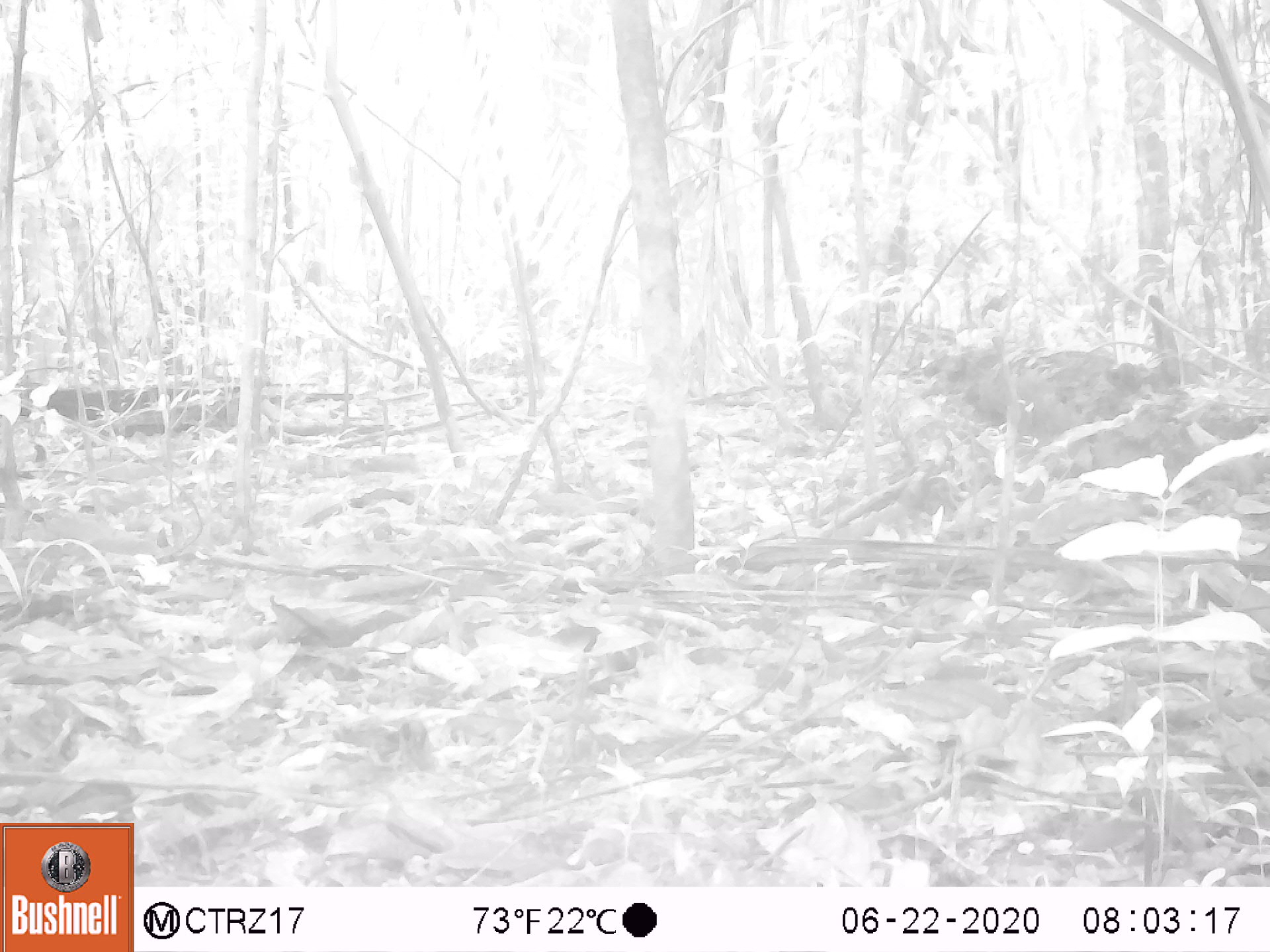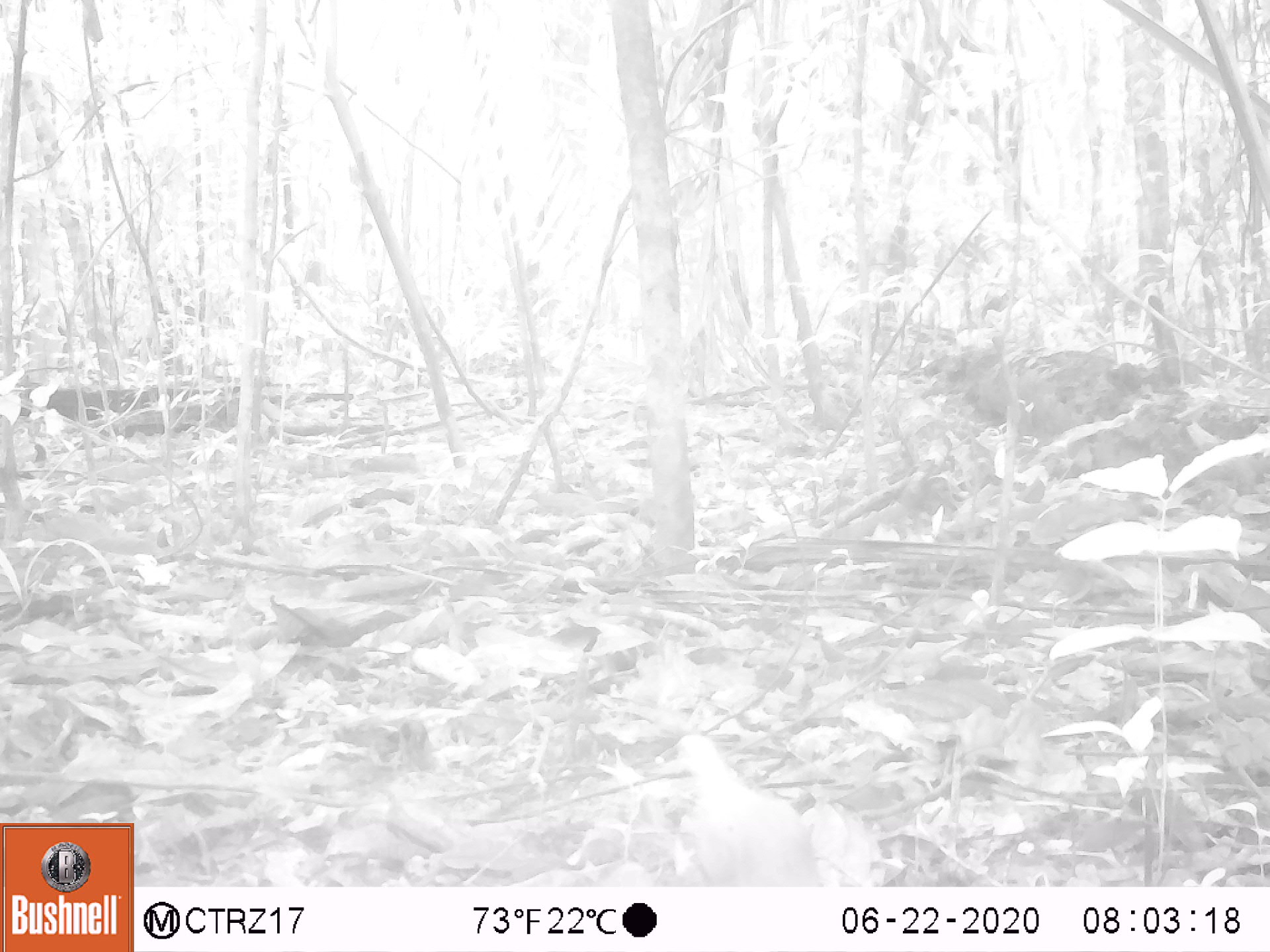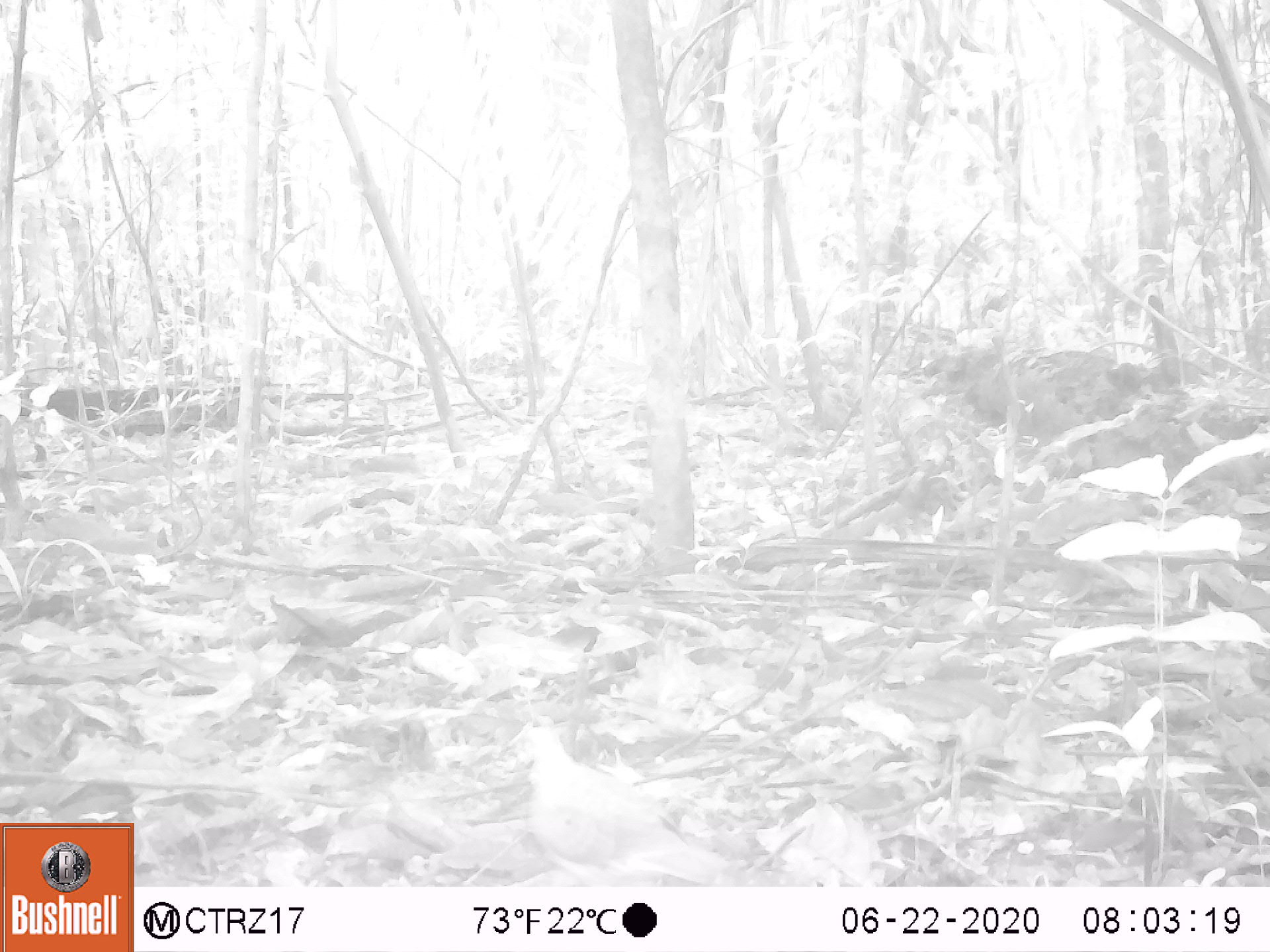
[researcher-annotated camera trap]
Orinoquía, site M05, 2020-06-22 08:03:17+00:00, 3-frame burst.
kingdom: Animalia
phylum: Chordata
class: Aves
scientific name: Aves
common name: bird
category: unknown bird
Unknown bird (bird) (Aves).